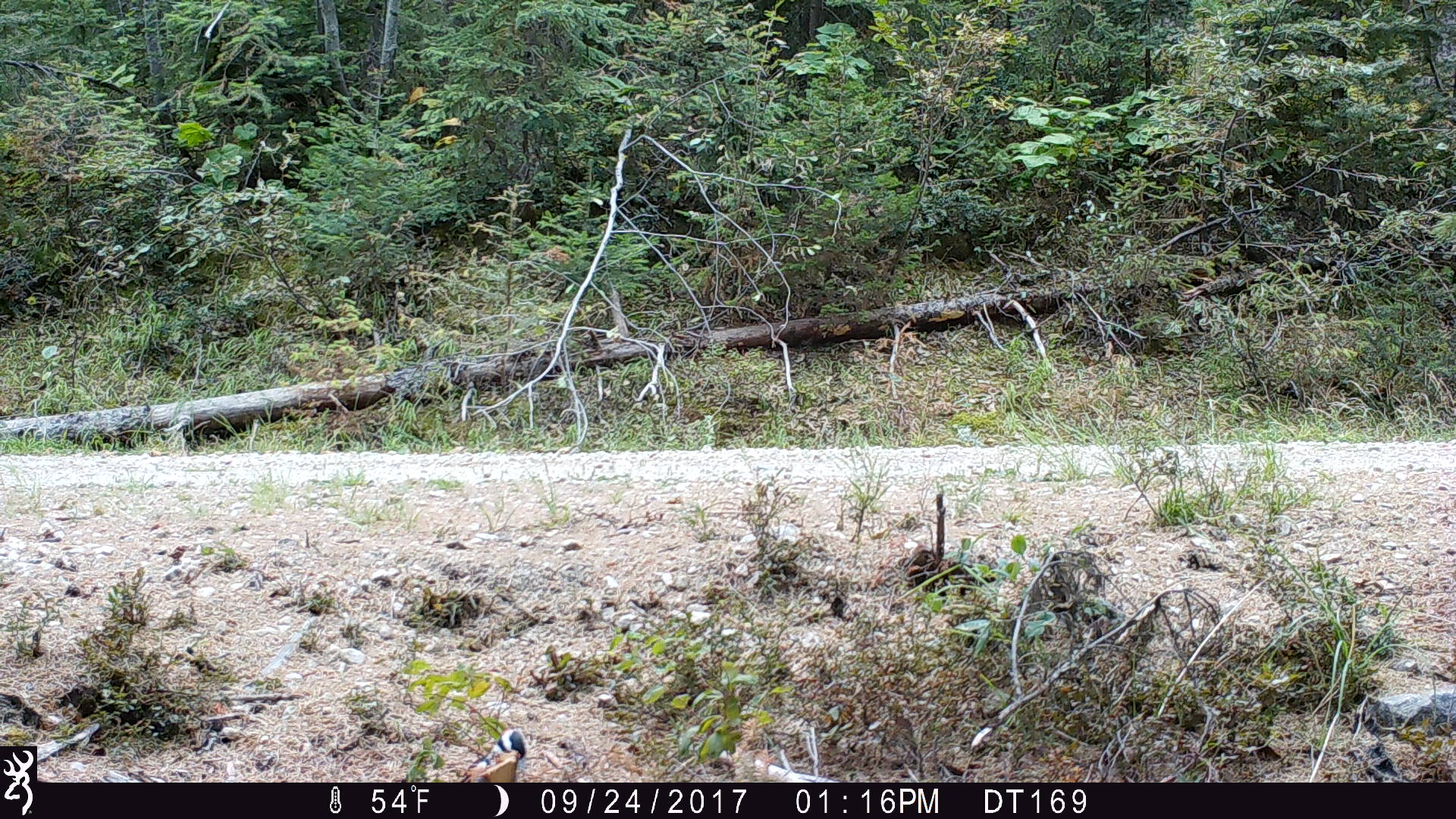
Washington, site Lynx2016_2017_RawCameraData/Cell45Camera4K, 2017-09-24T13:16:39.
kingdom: Animalia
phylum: Chordata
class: Aves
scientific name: Aves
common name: birds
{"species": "Aves (birds)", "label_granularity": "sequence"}